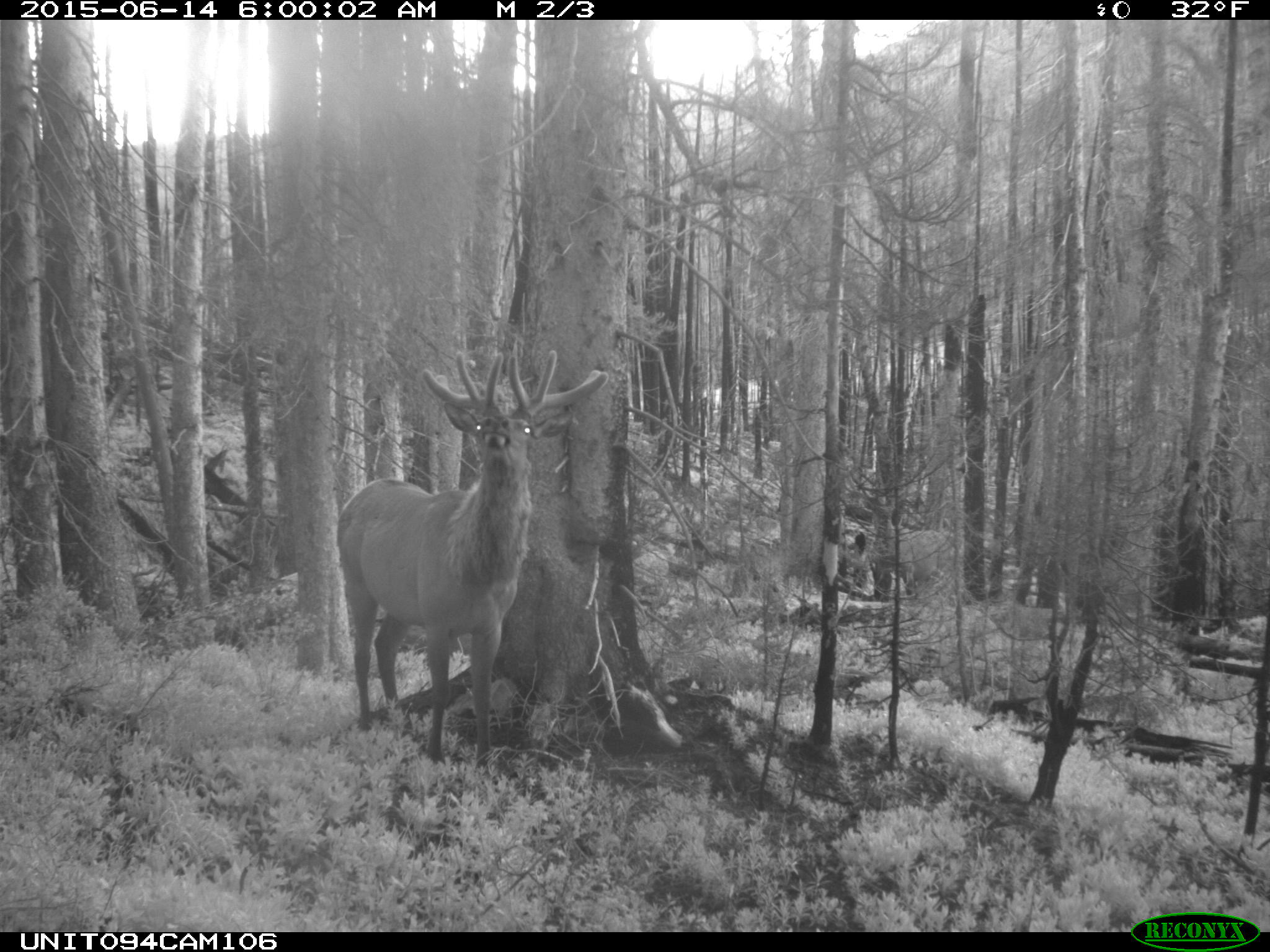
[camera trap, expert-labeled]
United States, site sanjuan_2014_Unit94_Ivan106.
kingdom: Animalia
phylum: Chordata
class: Mammalia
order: Artiodactyla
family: Cervidae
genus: Cervus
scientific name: Cervus elaphus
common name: red deer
Cervus elaphus (red deer).